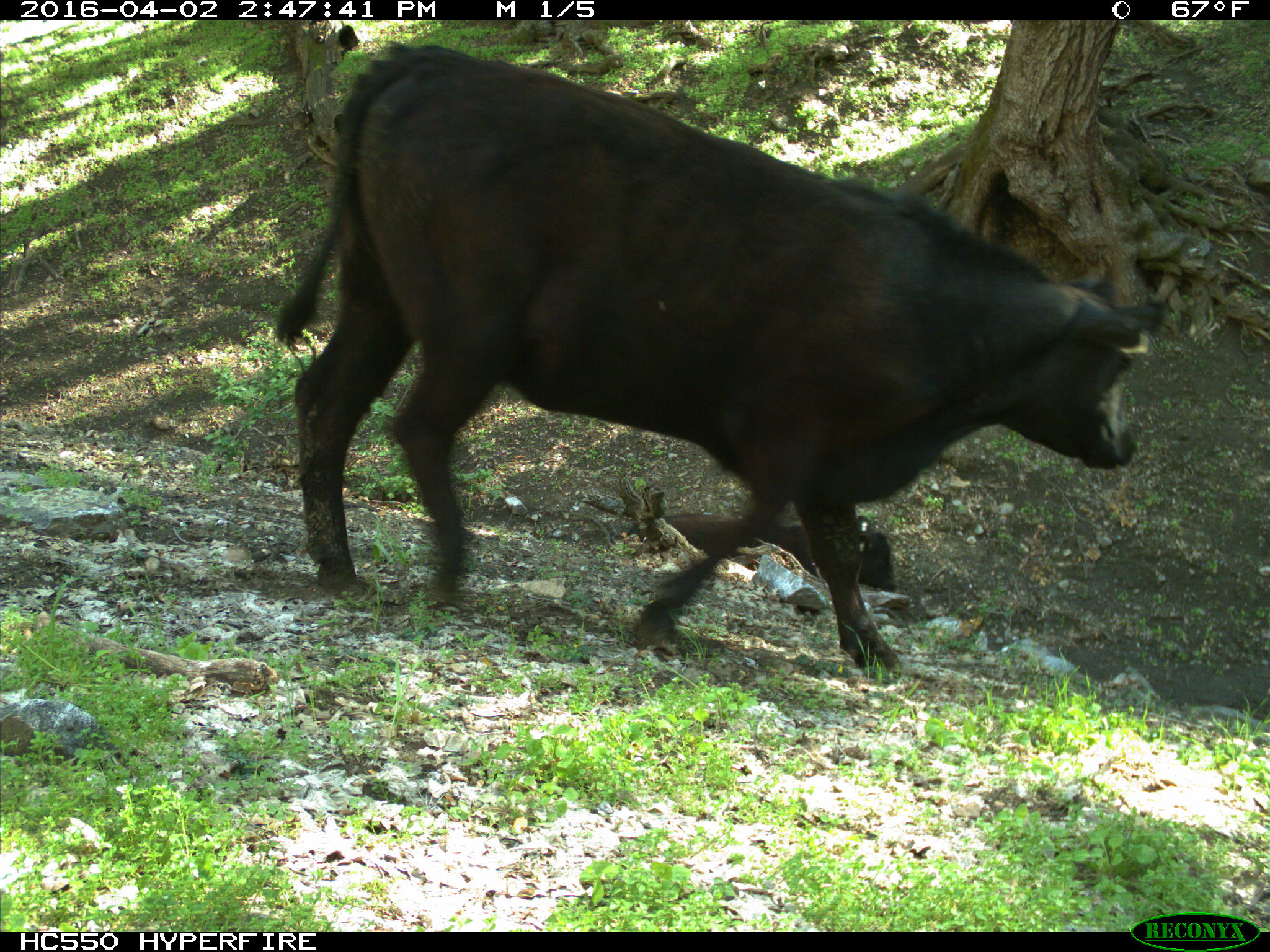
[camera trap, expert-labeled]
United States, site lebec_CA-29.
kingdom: Animalia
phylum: Chordata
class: Mammalia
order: Artiodactyla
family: Bovidae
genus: Bos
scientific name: Bos taurus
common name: domestic cow